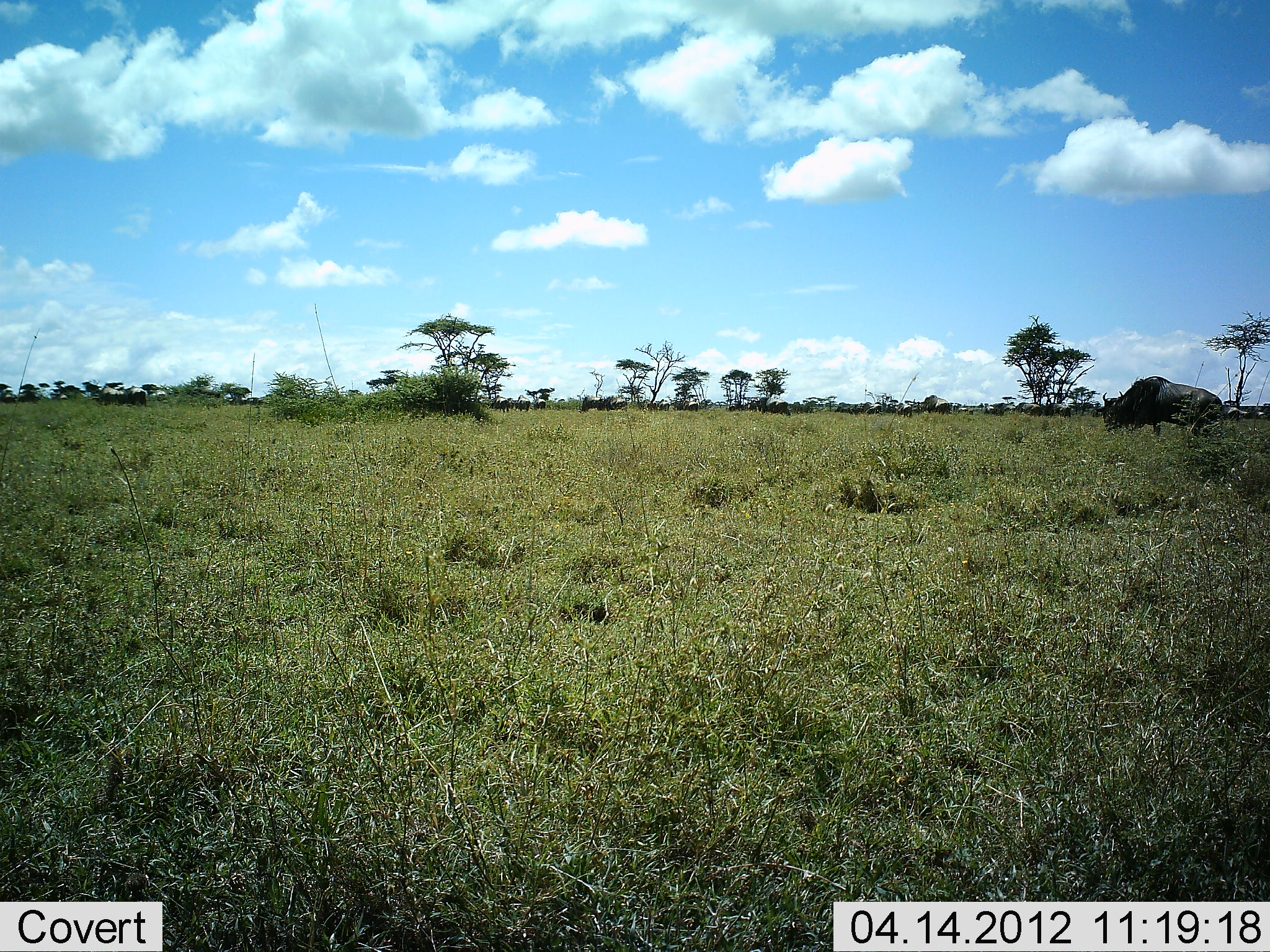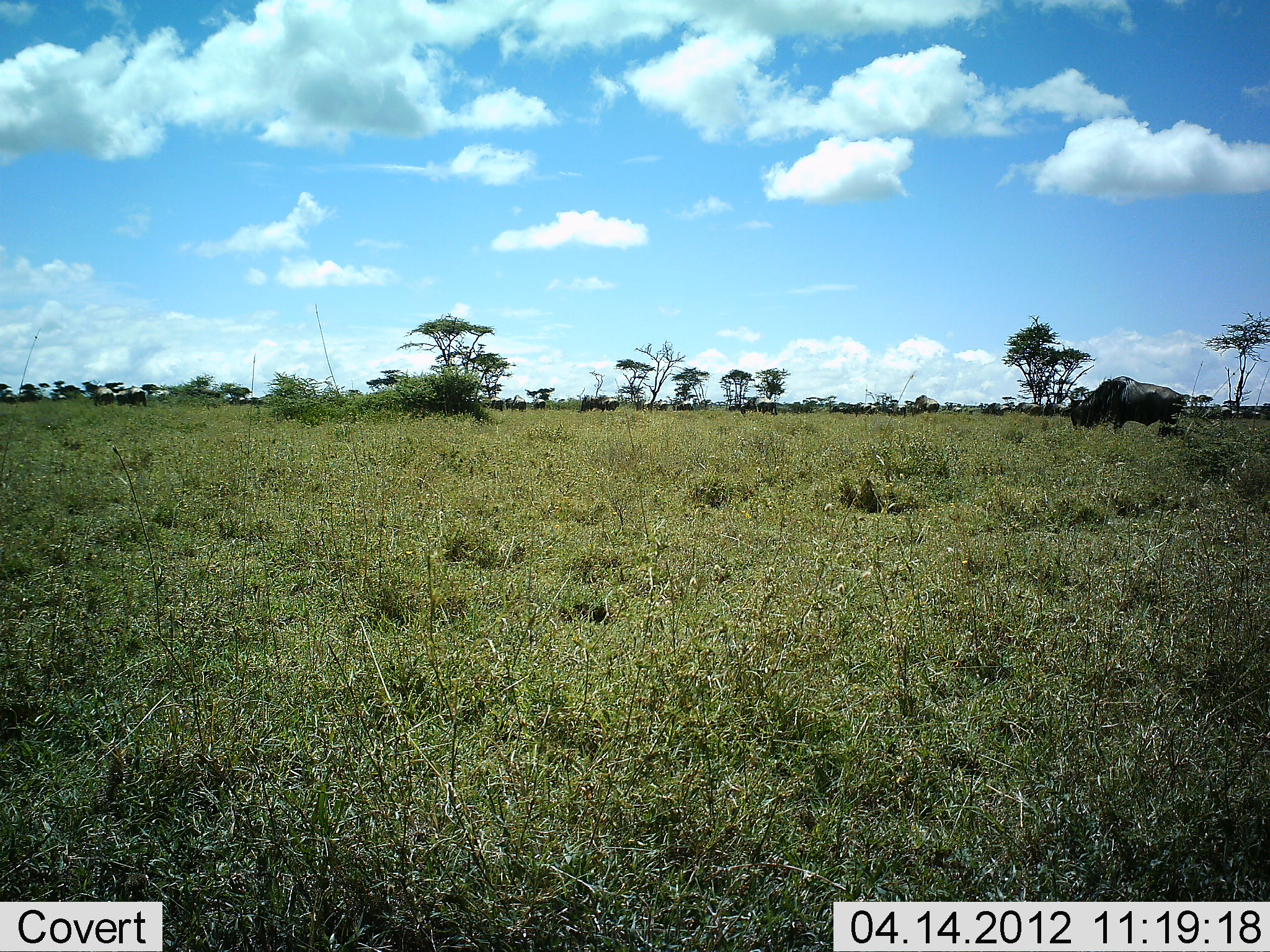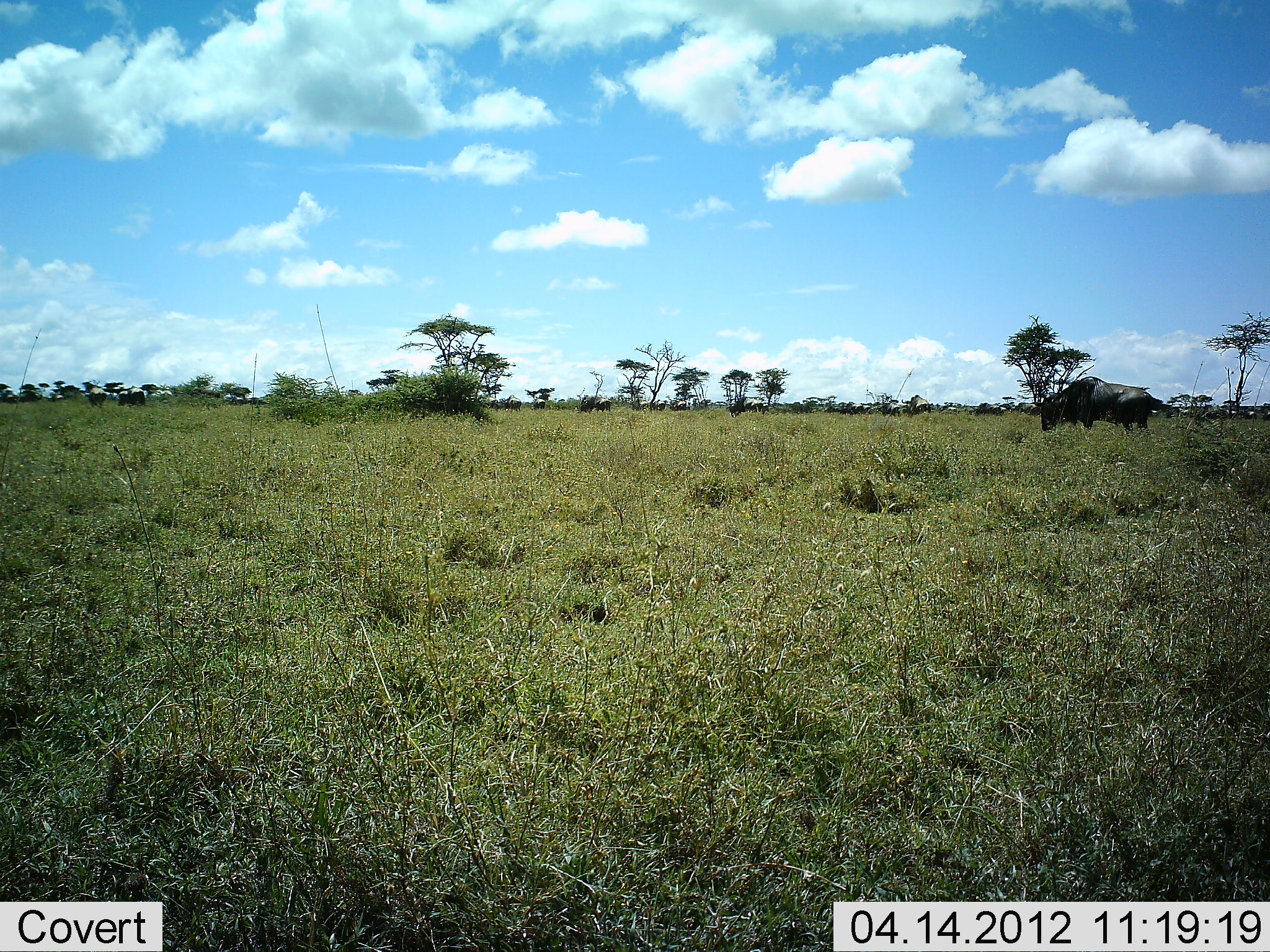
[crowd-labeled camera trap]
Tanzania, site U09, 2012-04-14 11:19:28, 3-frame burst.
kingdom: Animalia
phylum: Chordata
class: Mammalia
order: Artiodactyla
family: Bovidae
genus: Connochaetes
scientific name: Connochaetes taurinus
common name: blue wildebeest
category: wildebeest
Wildebeest (blue wildebeest) (Connochaetes taurinus), count 11-50. Behavior (volunteer vote fractions): standing 11%, resting 0%, moving 84%, interacting 0%. Young present (vote fraction): 0%. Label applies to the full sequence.